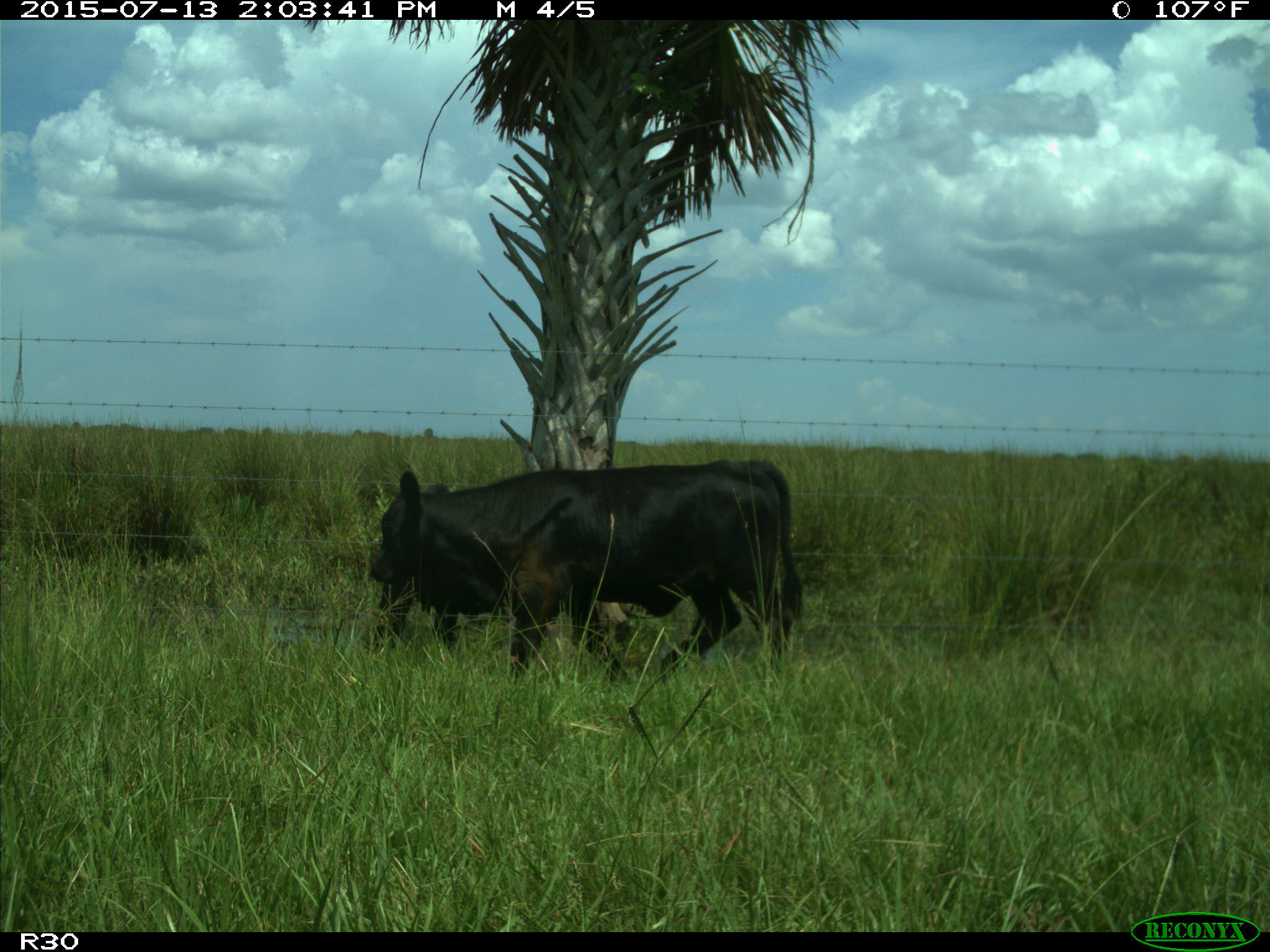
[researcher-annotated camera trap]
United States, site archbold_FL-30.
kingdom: Animalia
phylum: Chordata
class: Mammalia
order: Artiodactyla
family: Bovidae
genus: Bos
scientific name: Bos taurus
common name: domestic cow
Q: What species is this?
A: Bos taurus (domestic cow).